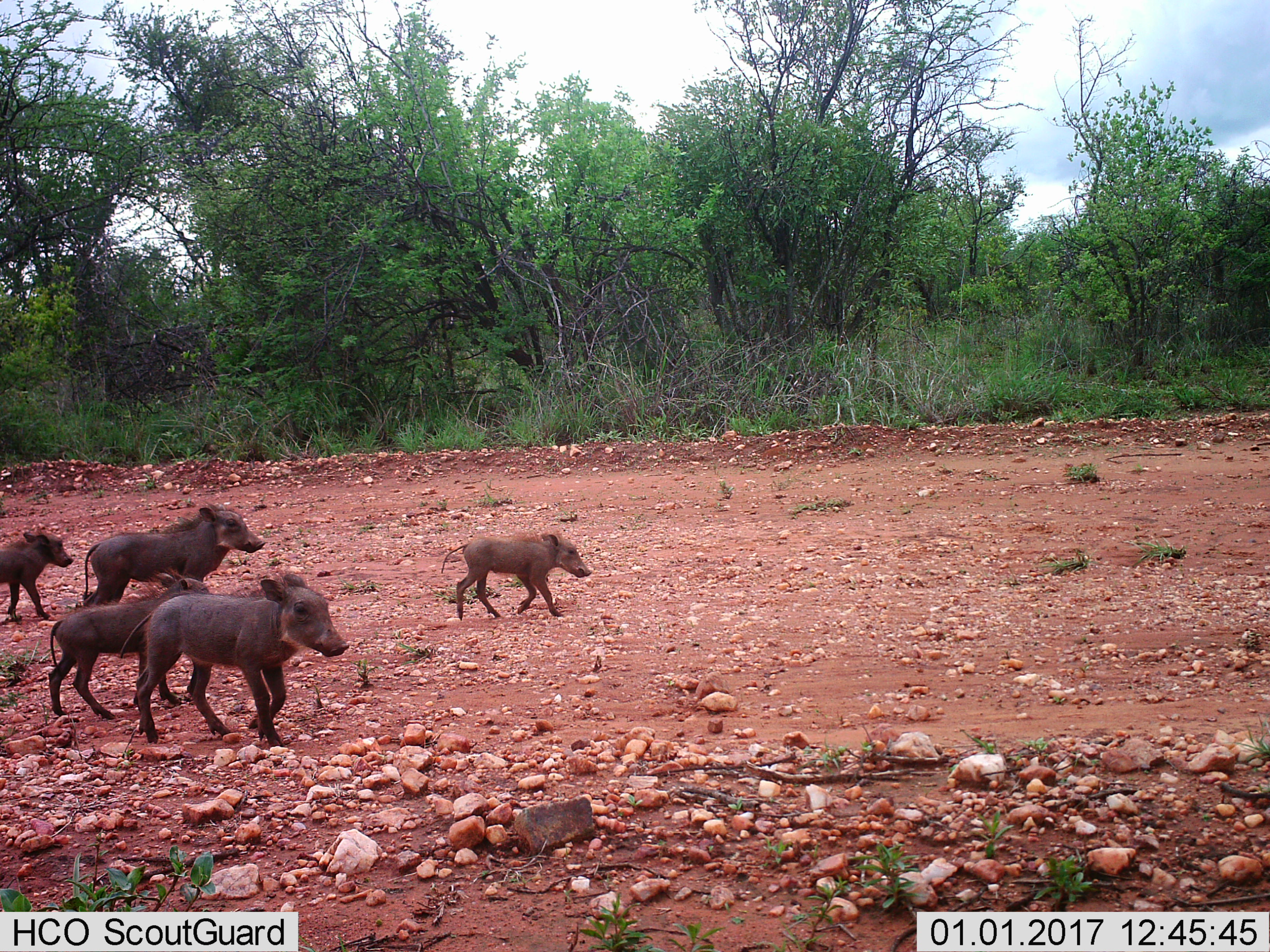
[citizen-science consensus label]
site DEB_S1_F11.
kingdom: Animalia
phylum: Chordata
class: Mammalia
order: Artiodactyla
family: Suidae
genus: Phacochoerus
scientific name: Phacochoerus africanus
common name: warthog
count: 5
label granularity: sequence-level